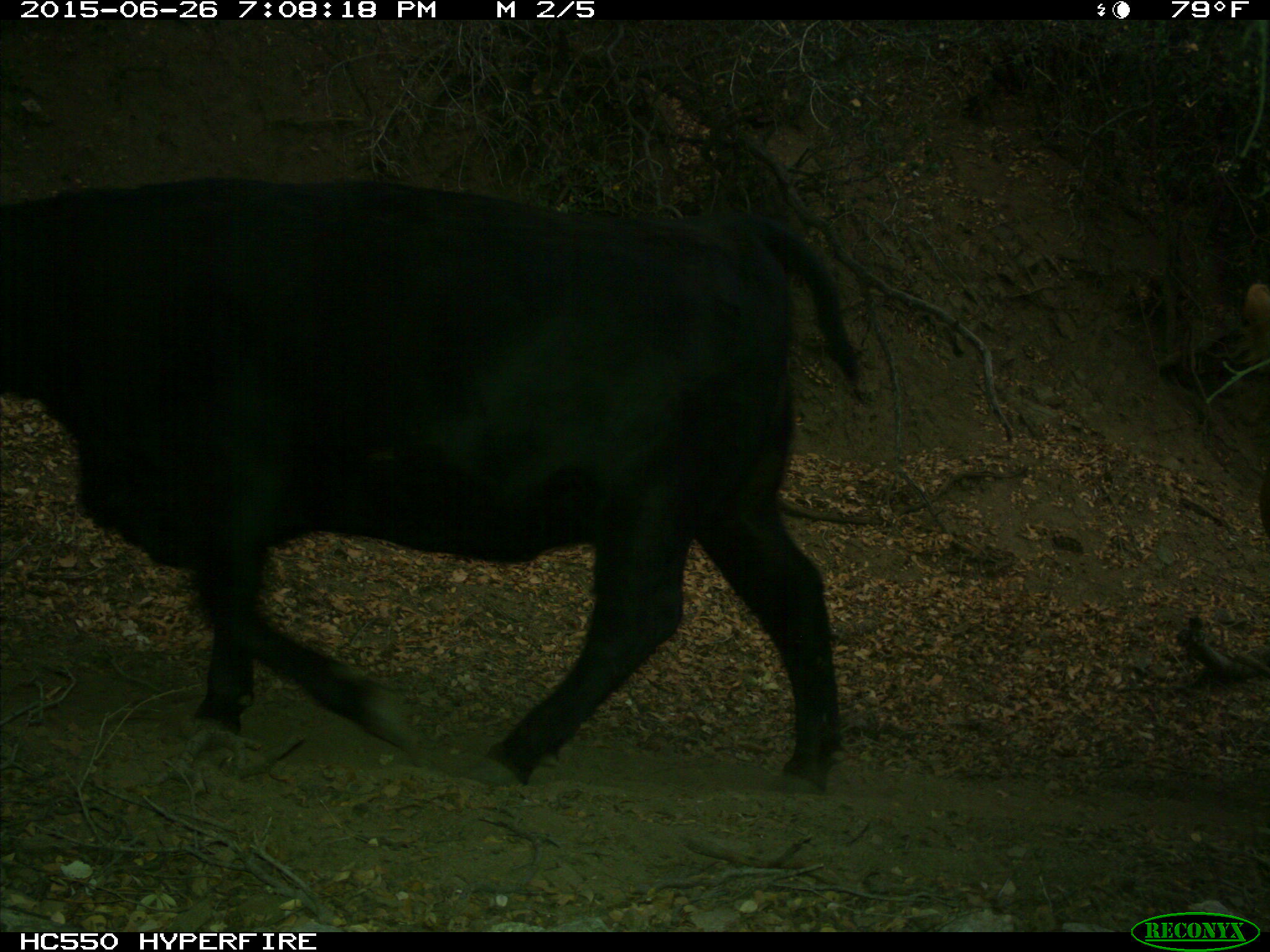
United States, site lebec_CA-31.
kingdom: Animalia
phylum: Chordata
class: Mammalia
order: Artiodactyla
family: Bovidae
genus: Bos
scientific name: Bos taurus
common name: domestic cow